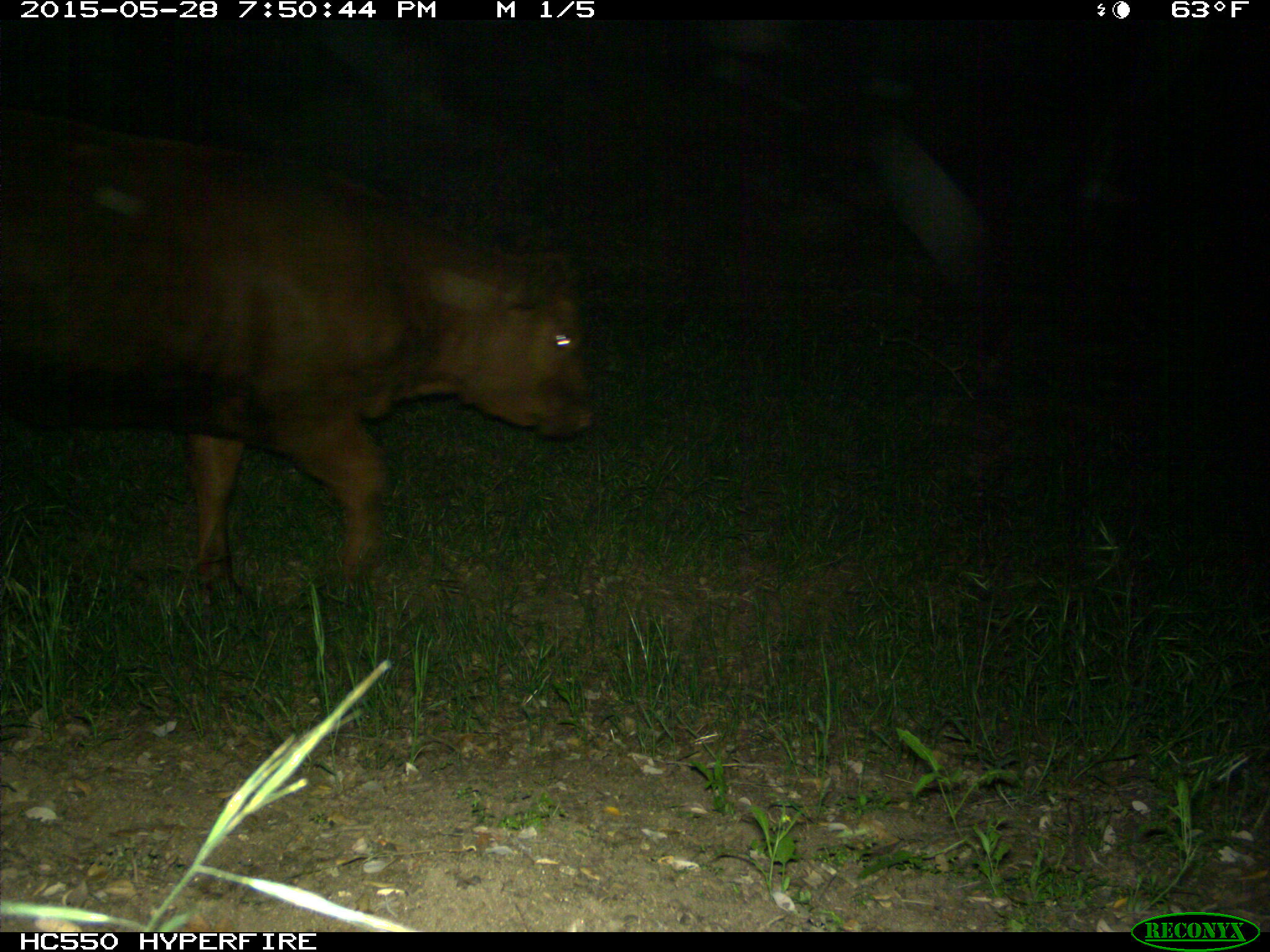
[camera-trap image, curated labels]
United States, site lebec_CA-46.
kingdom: Animalia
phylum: Chordata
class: Mammalia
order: Artiodactyla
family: Bovidae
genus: Bos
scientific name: Bos taurus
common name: domestic cow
Bos taurus (domestic cow).